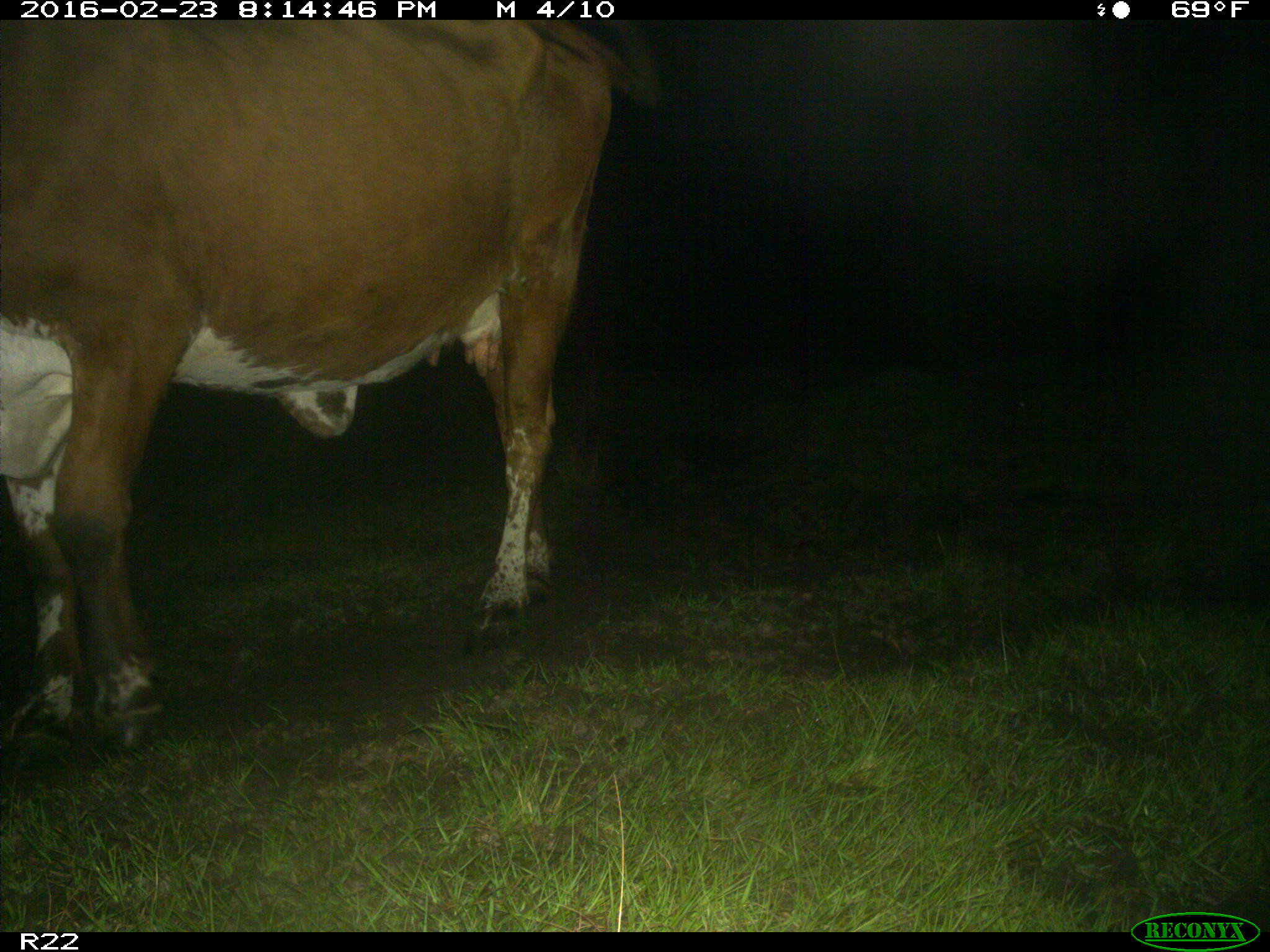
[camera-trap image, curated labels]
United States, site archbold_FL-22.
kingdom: Animalia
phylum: Chordata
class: Mammalia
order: Artiodactyla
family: Bovidae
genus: Bos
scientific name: Bos taurus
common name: domestic cow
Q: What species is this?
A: Bos taurus (domestic cow).